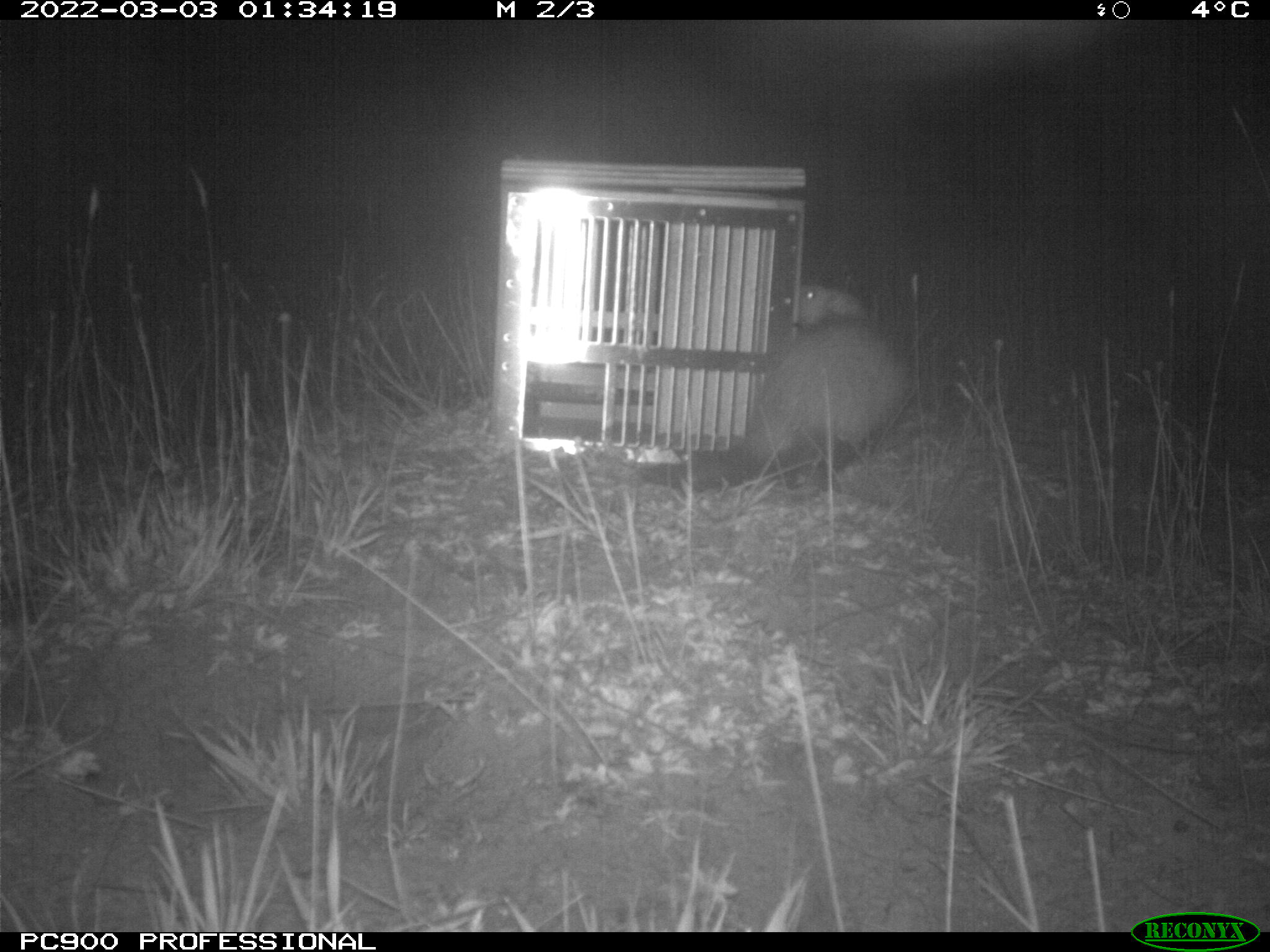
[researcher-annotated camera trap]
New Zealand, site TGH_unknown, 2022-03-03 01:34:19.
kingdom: Animalia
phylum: Chordata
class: Mammalia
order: Carnivora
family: Mustelidae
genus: Mustela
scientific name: Mustela furo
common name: ferret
Ferret (Mustela furo).